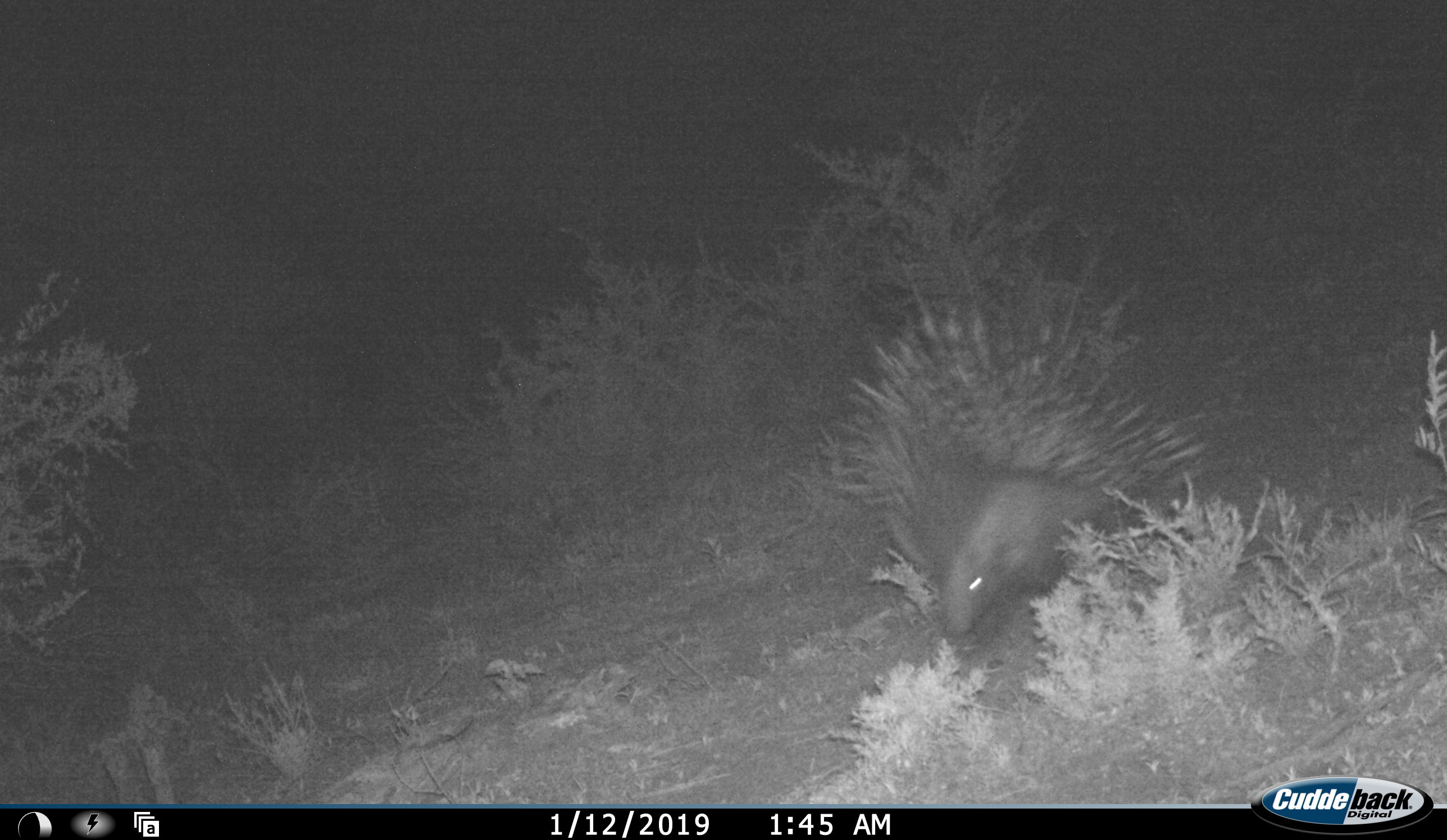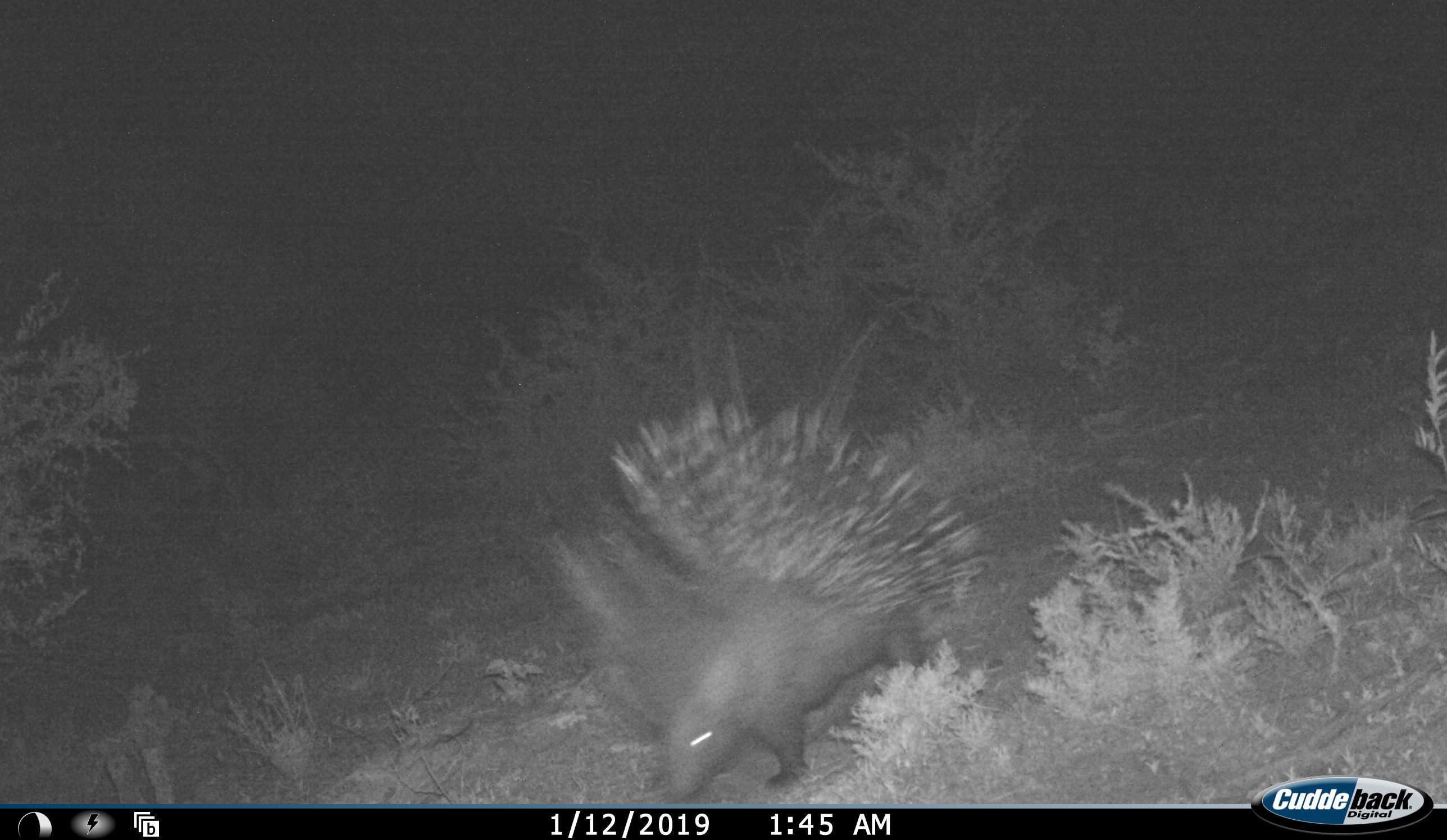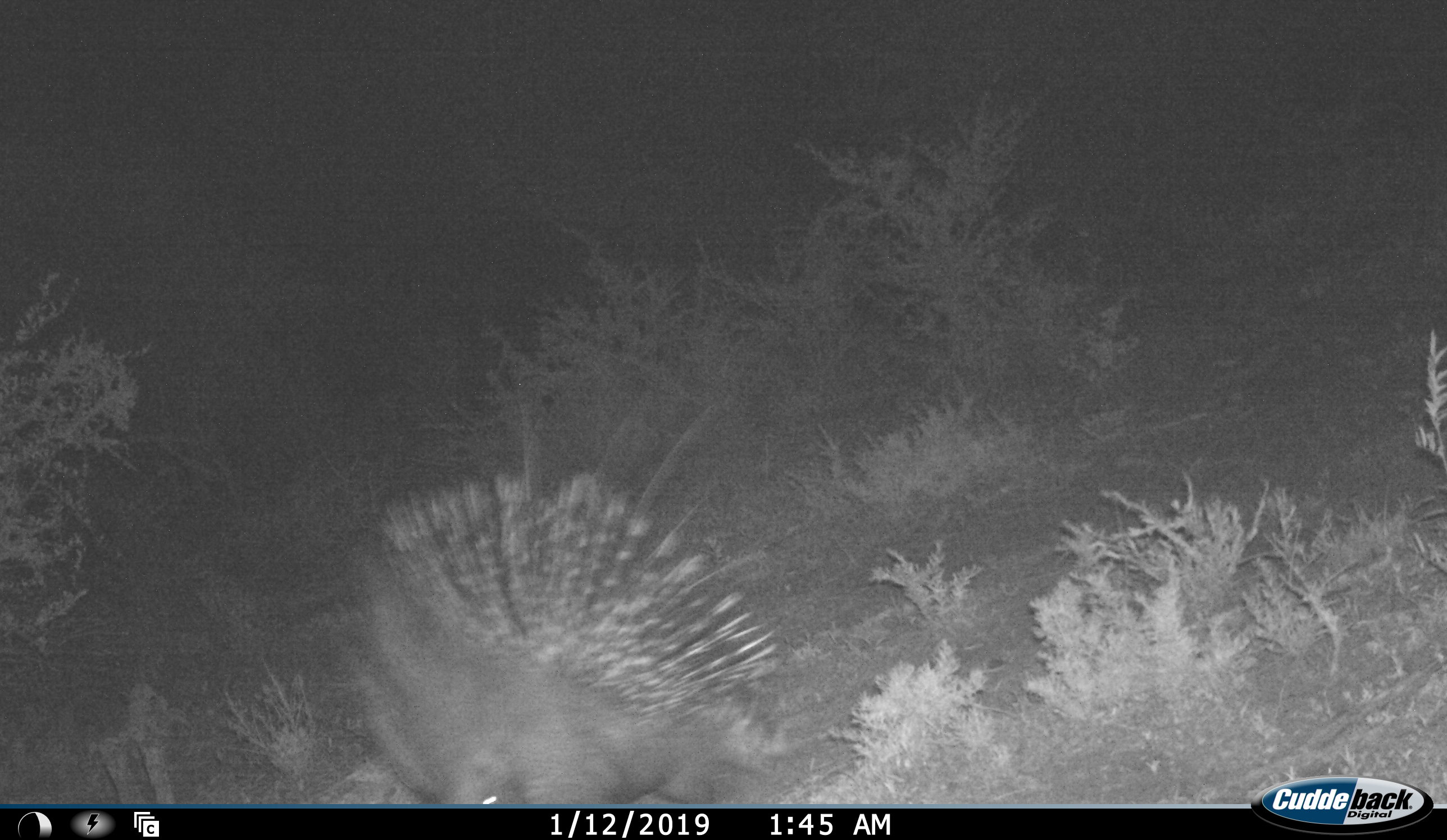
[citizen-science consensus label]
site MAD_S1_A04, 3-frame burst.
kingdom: Animalia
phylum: Chordata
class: Mammalia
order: Rodentia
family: Hystricidae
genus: Hystrix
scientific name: Hystrix cristata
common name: crested porcupine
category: porcupine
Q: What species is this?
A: Porcupine (crested porcupine) (Hystrix cristata).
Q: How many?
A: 1.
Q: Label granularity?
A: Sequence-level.